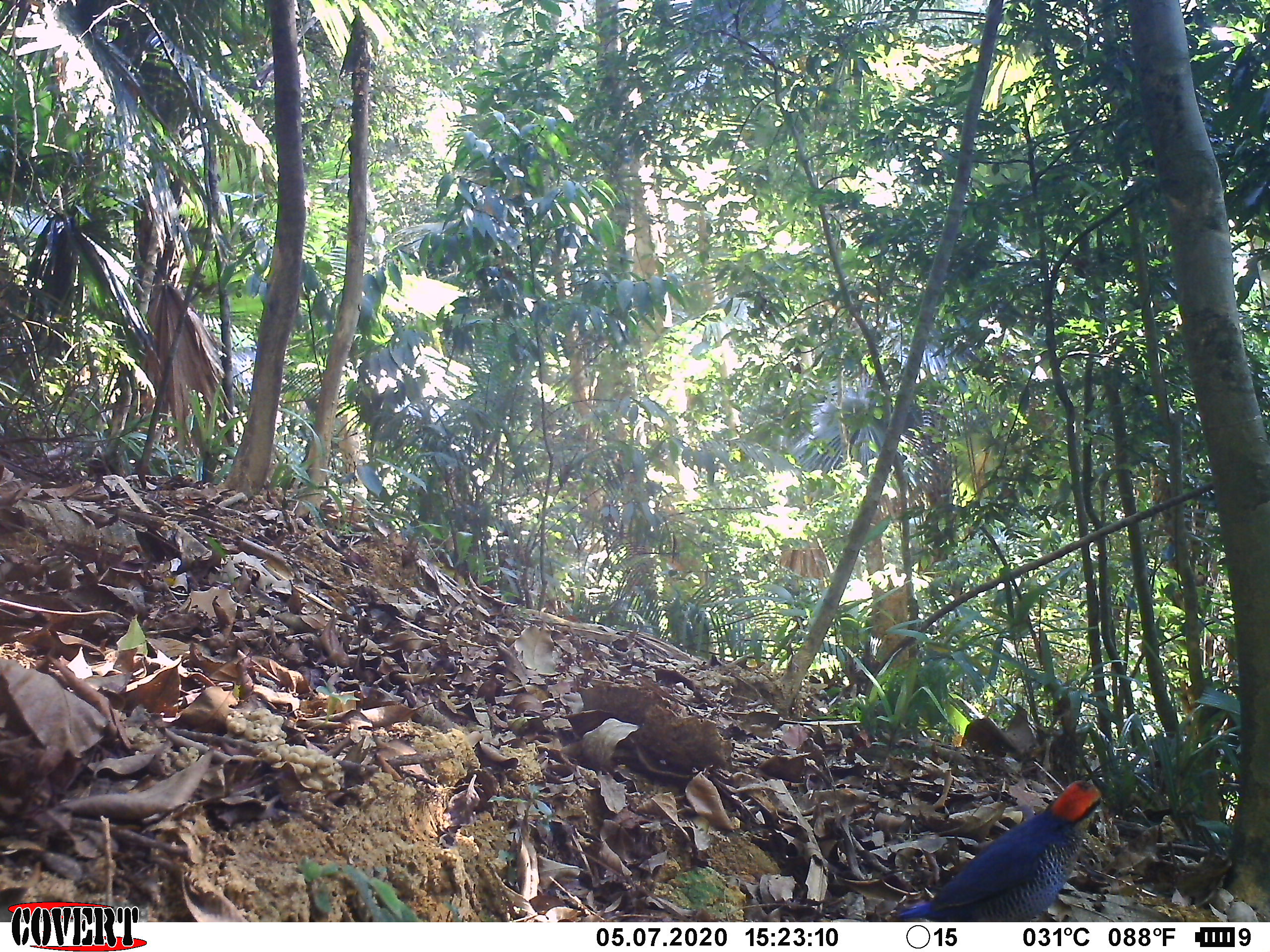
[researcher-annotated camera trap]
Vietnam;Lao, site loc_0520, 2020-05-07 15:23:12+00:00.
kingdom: Animalia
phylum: Chordata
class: Aves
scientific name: Aves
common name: bird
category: unidentified bird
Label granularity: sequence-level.